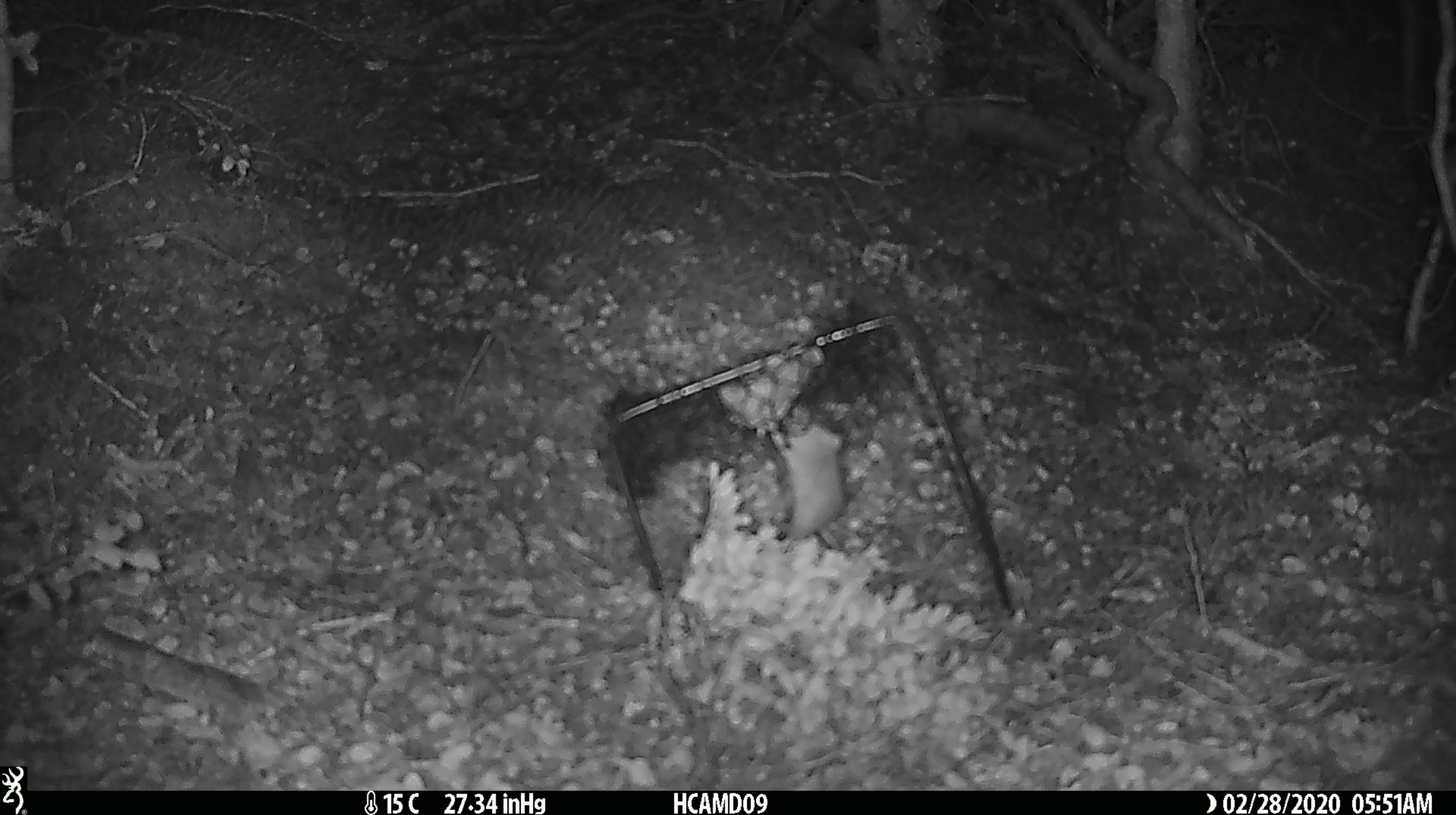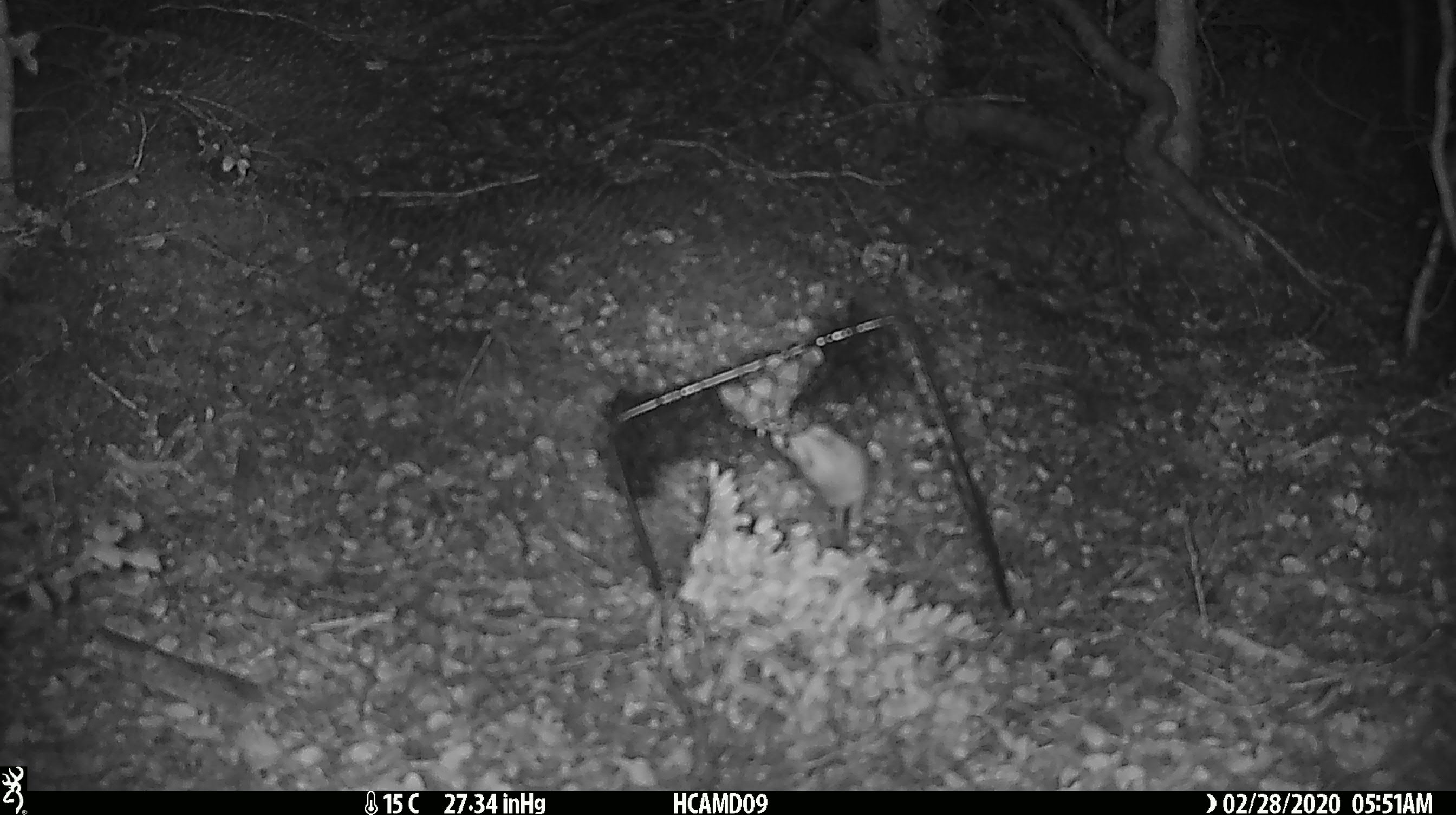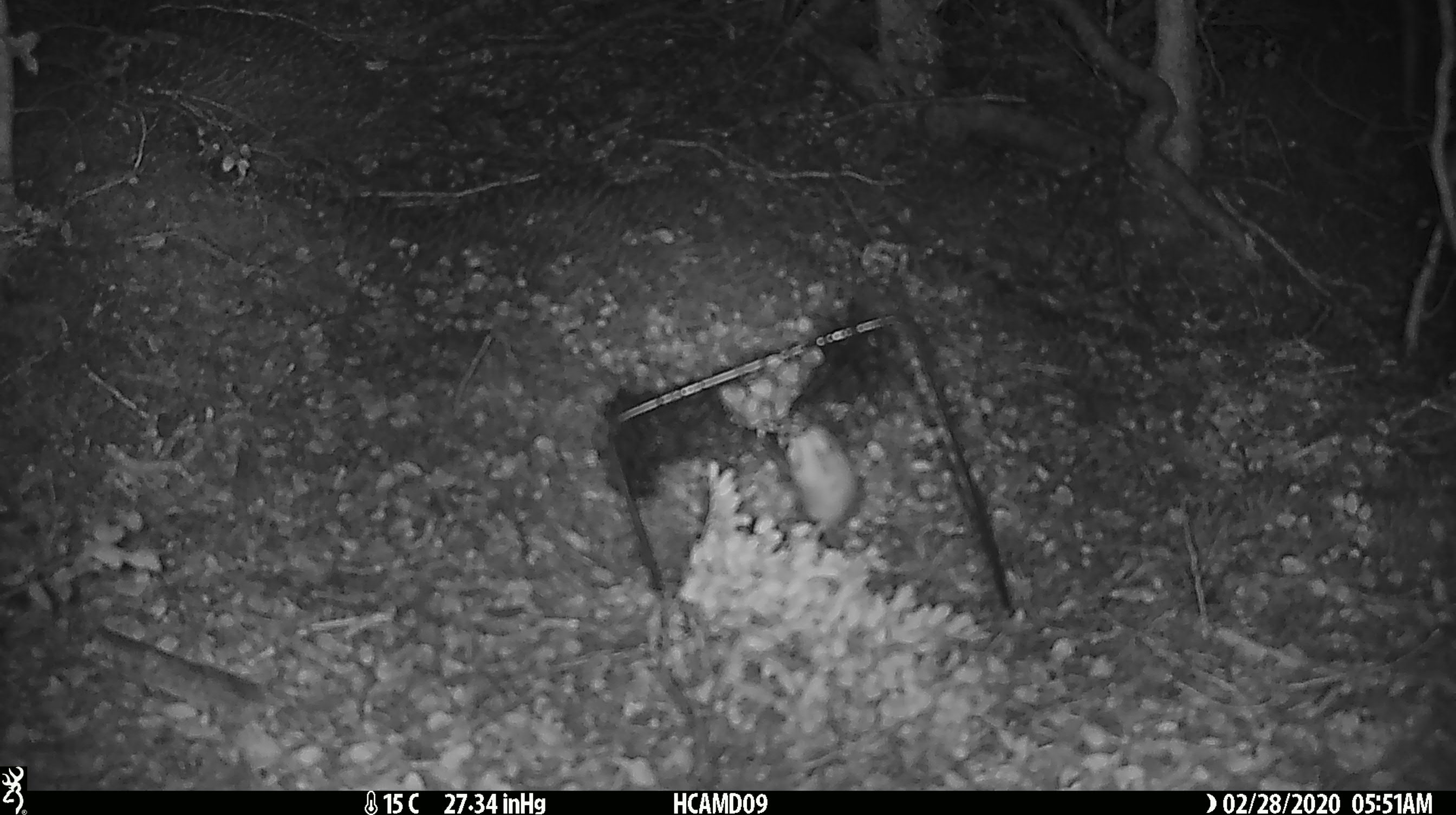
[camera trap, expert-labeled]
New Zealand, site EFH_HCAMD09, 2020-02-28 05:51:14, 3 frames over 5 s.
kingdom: Animalia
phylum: Chordata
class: Mammalia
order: Rodentia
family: Muridae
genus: Mus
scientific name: Mus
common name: mouse